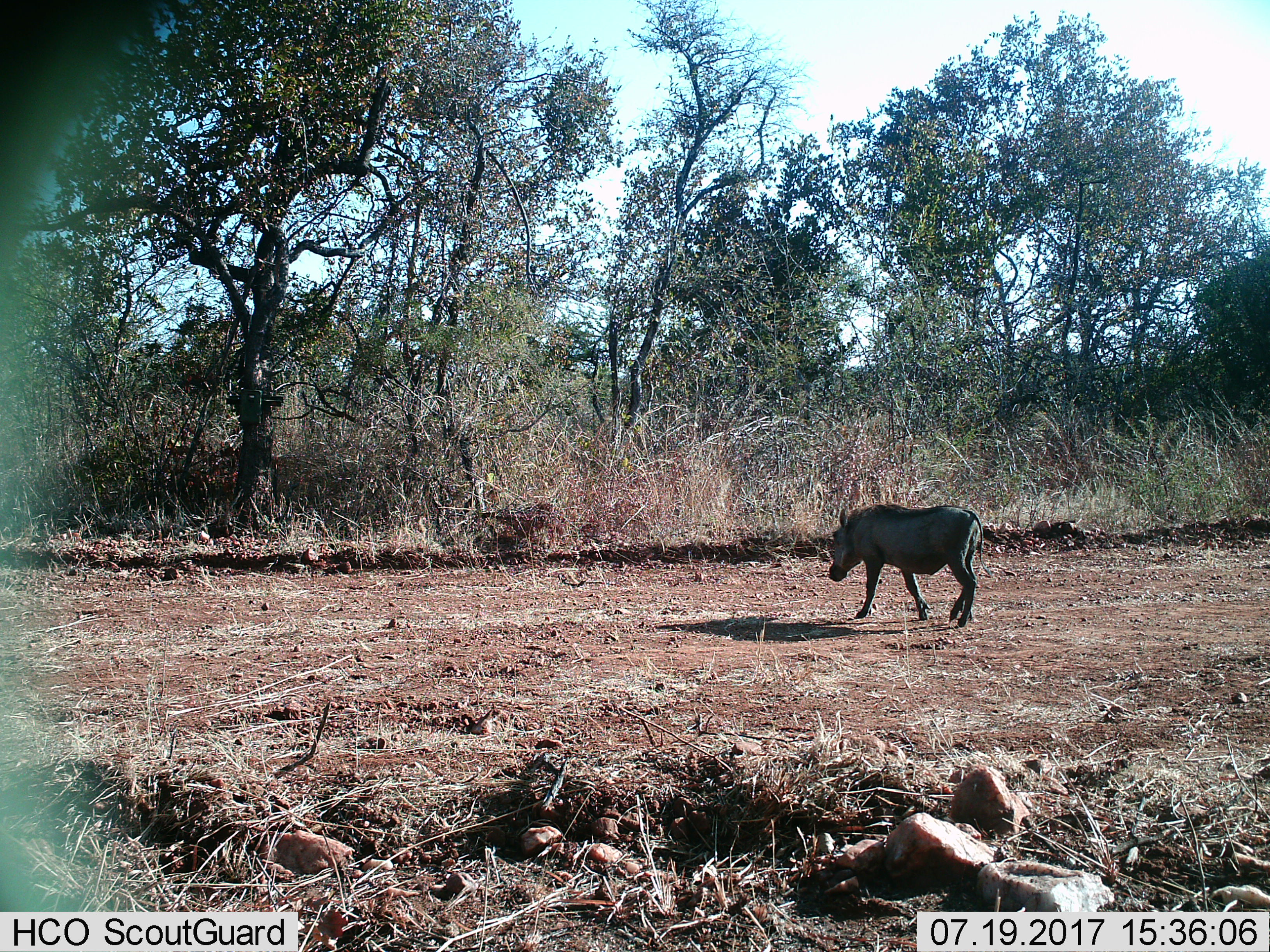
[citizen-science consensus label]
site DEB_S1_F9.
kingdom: Animalia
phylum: Chordata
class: Mammalia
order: Artiodactyla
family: Suidae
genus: Phacochoerus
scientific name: Phacochoerus africanus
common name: warthog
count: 1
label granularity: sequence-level